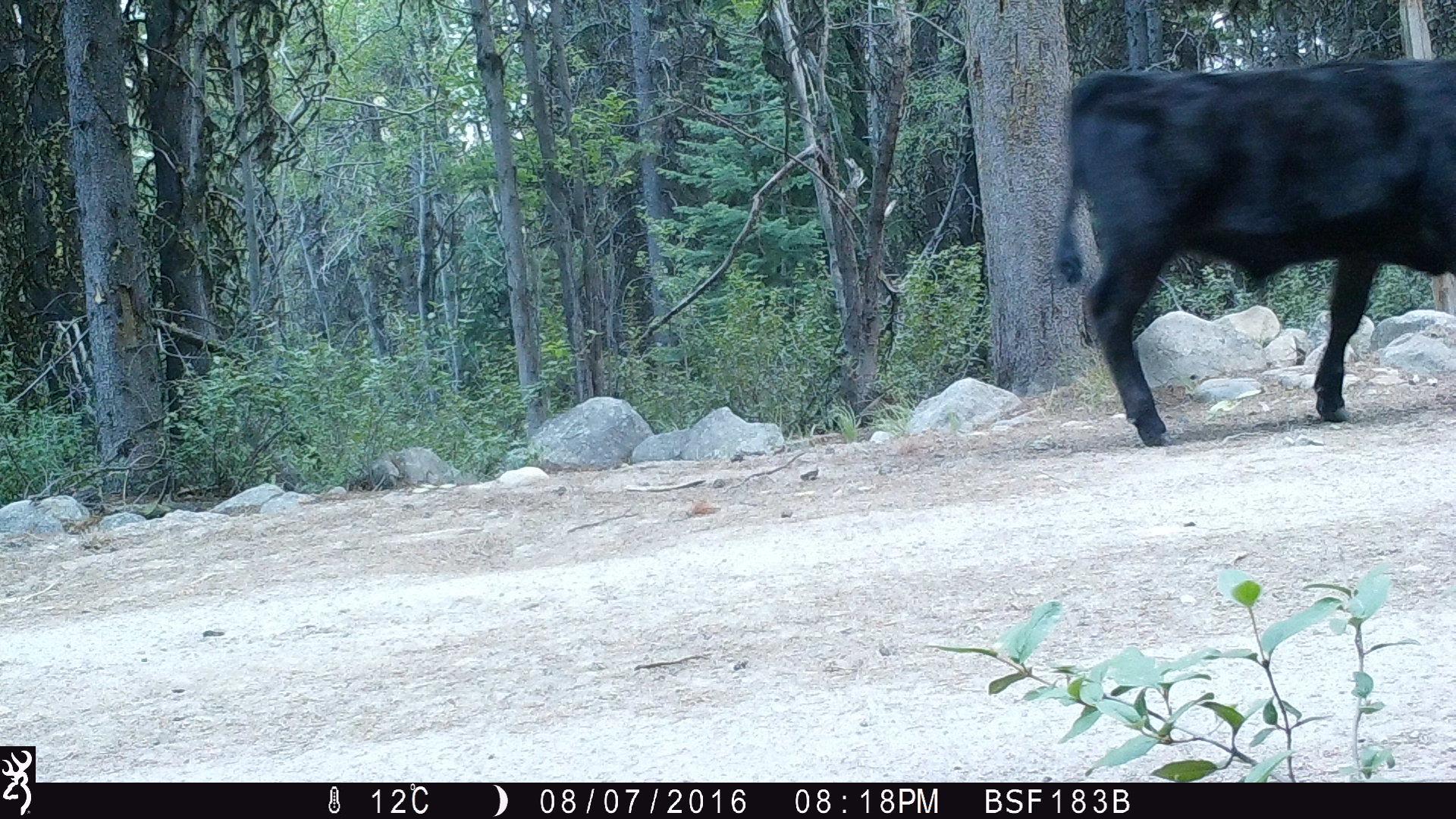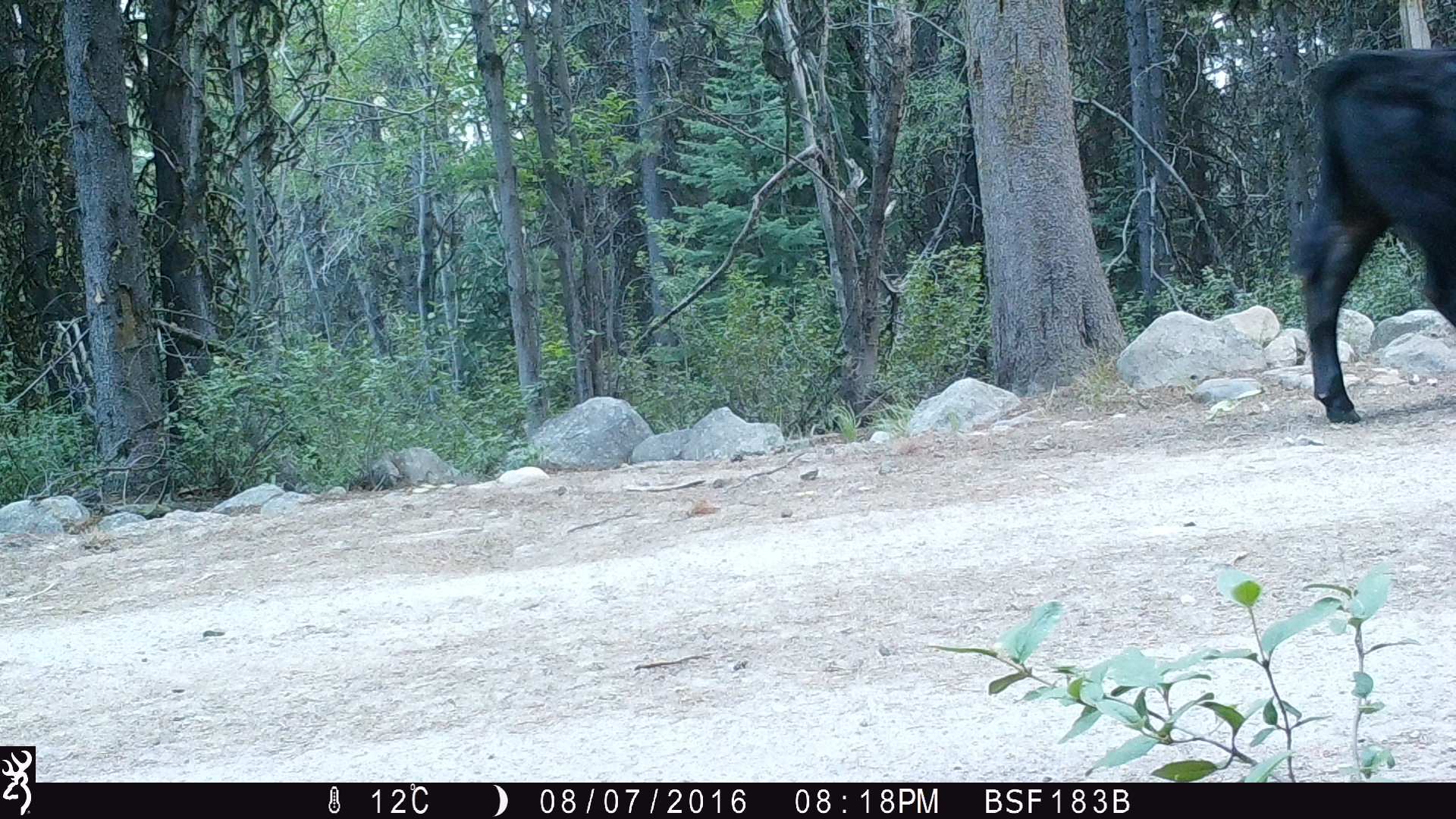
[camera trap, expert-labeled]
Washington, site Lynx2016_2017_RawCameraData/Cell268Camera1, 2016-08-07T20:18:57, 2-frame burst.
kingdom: Animalia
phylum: Chordata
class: Mammalia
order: Artiodactyla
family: Bovidae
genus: Bos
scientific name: Bos taurus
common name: domestic cattle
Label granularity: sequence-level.